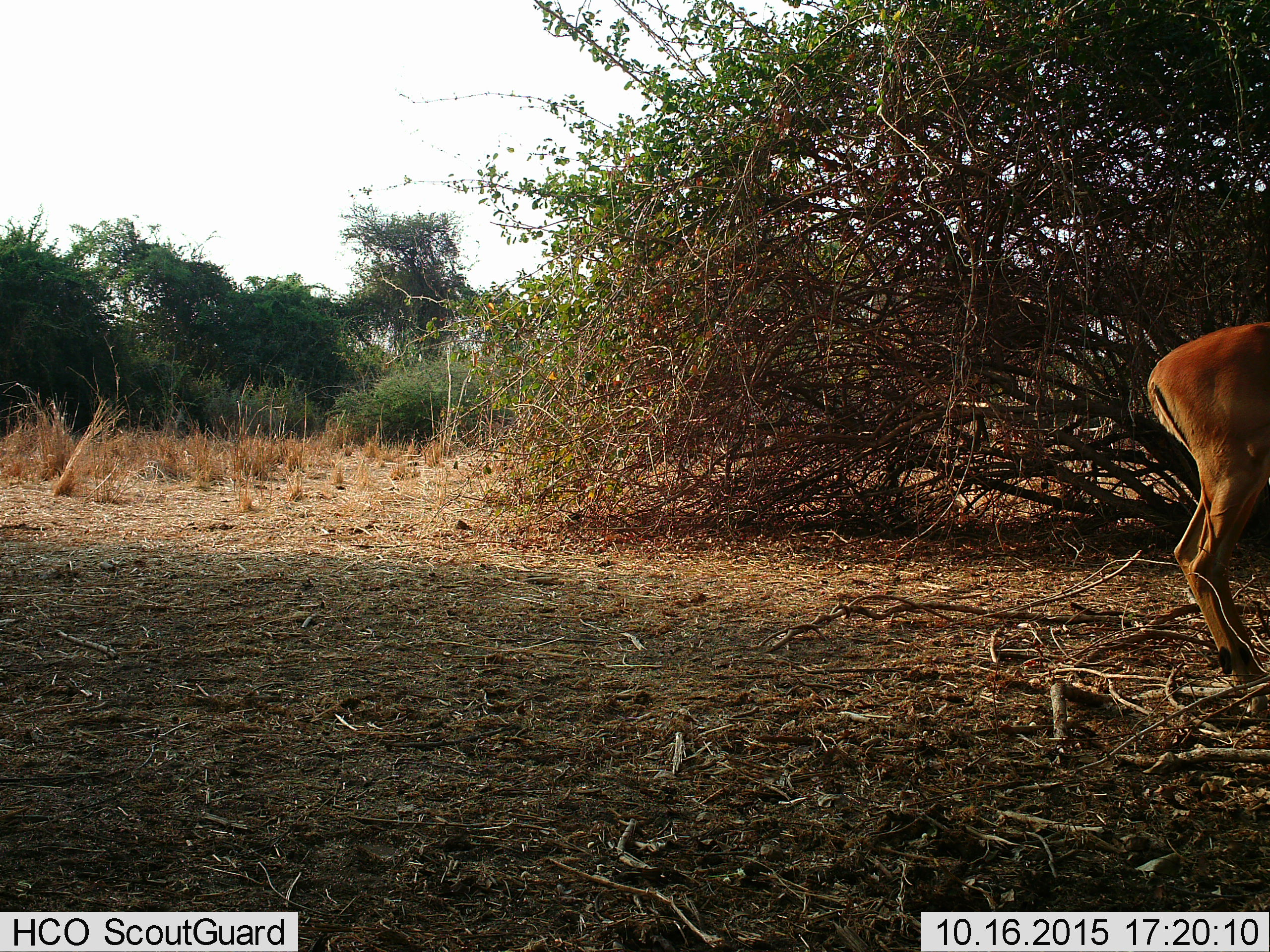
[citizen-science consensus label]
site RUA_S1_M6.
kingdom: Animalia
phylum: Chordata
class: Mammalia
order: Artiodactyla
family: Bovidae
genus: Aepyceros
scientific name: Aepyceros melampus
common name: impala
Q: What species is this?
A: Impala (Aepyceros melampus).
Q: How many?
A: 1.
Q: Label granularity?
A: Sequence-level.